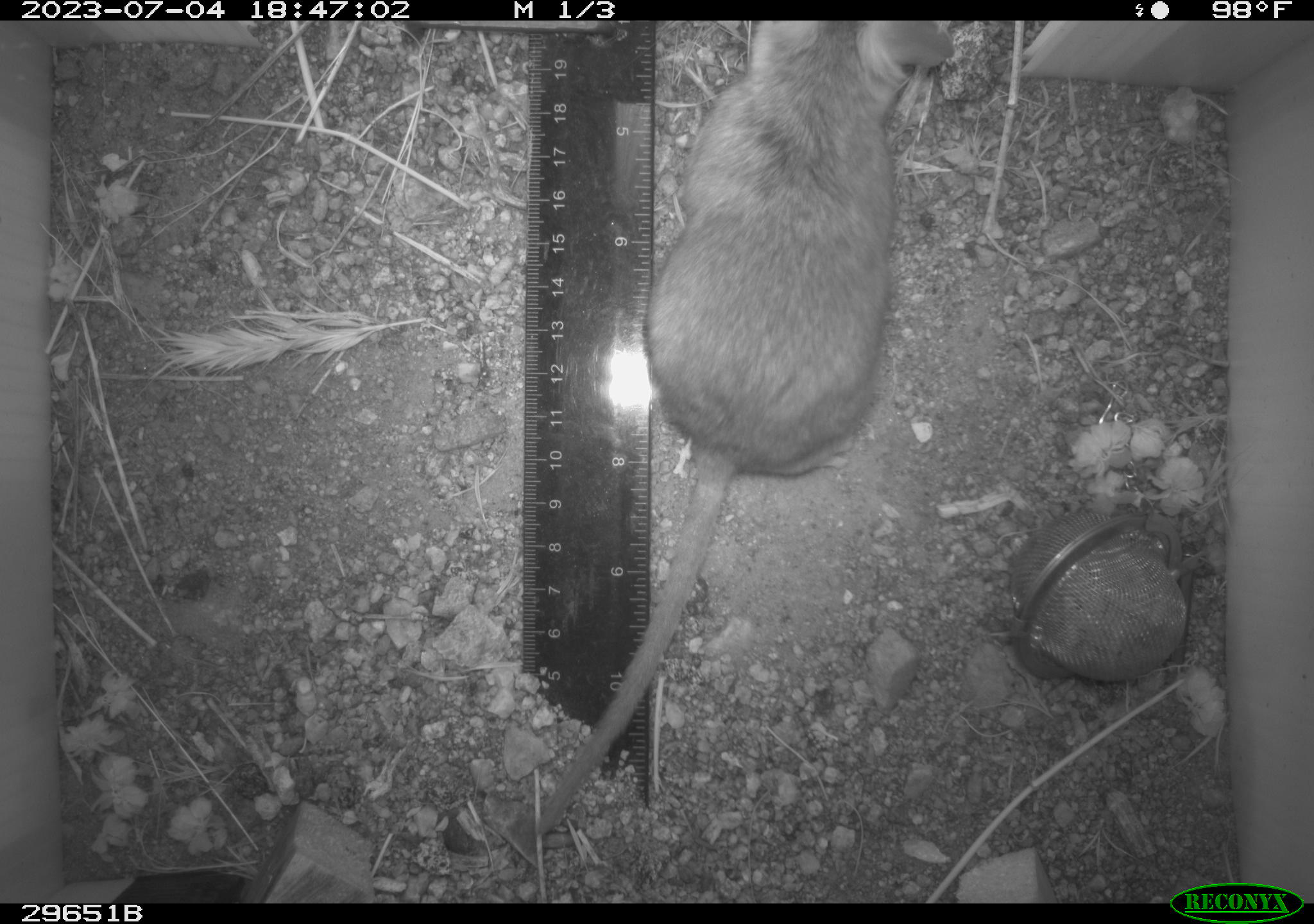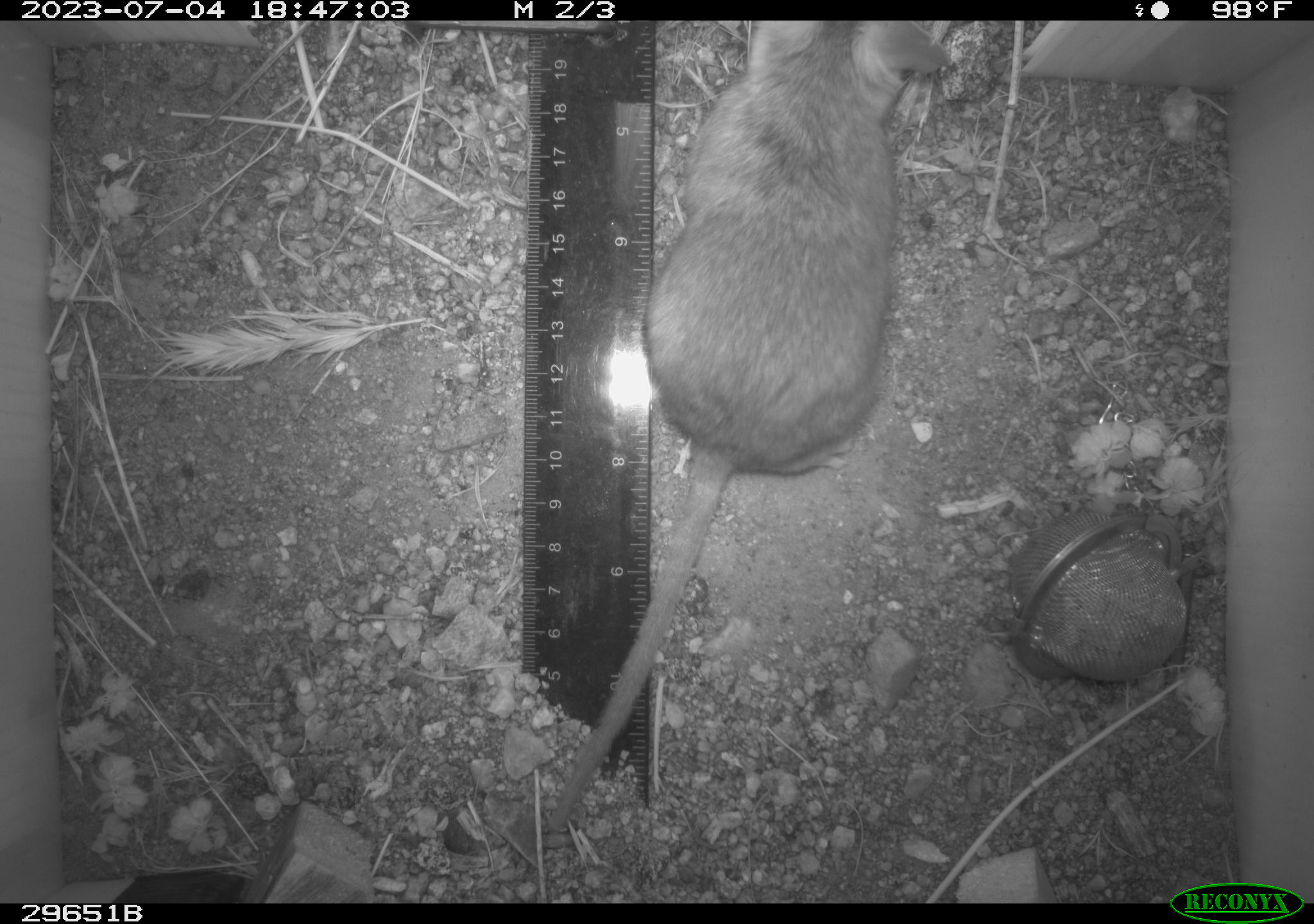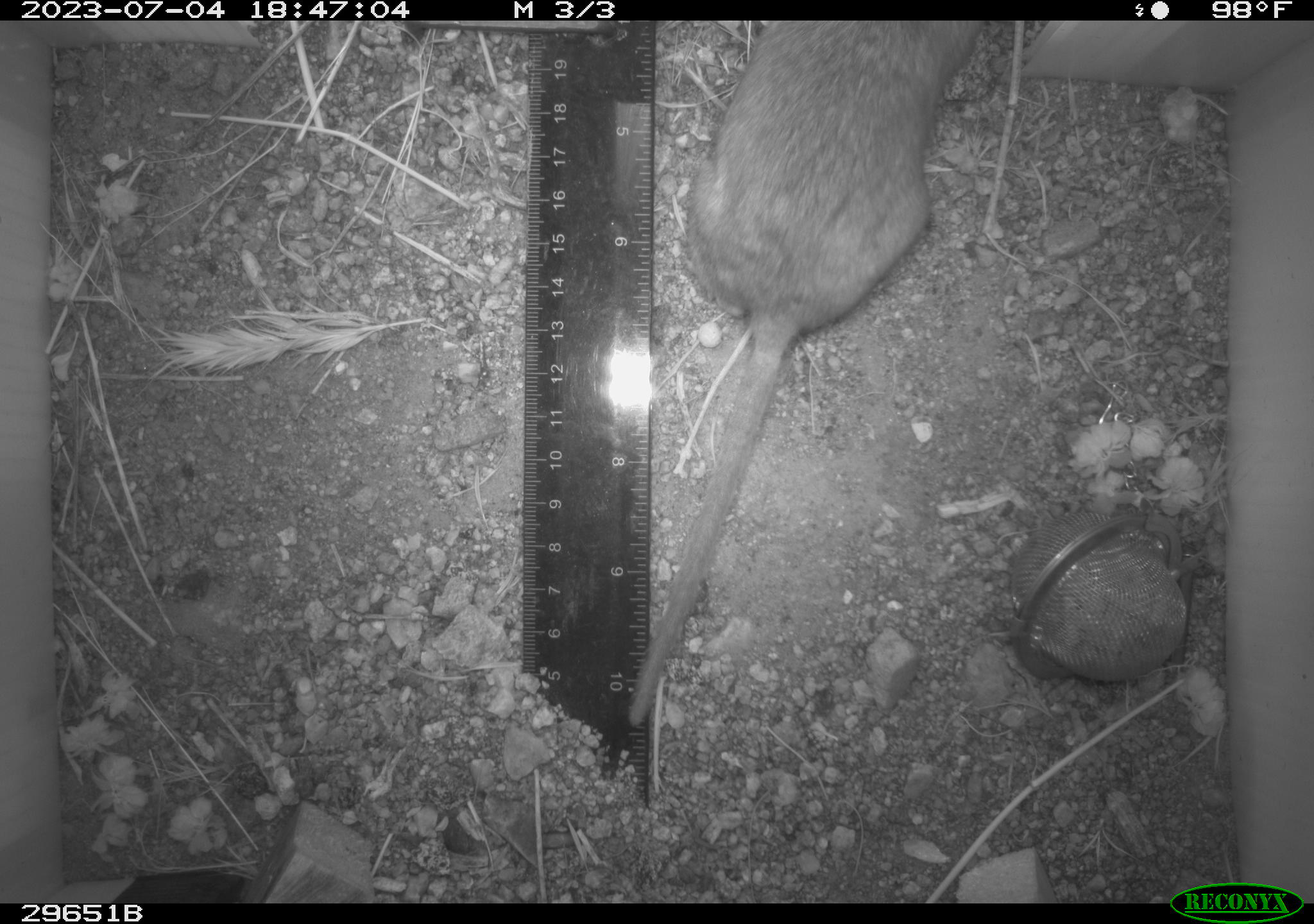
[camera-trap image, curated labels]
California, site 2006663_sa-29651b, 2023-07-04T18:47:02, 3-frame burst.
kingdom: Animalia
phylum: Chordata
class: Mammalia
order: Rodentia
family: Cricetidae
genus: Neotoma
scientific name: Neotoma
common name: pack rat or woodrat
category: neotoma species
Neotoma species (pack rat or woodrat) (Neotoma).